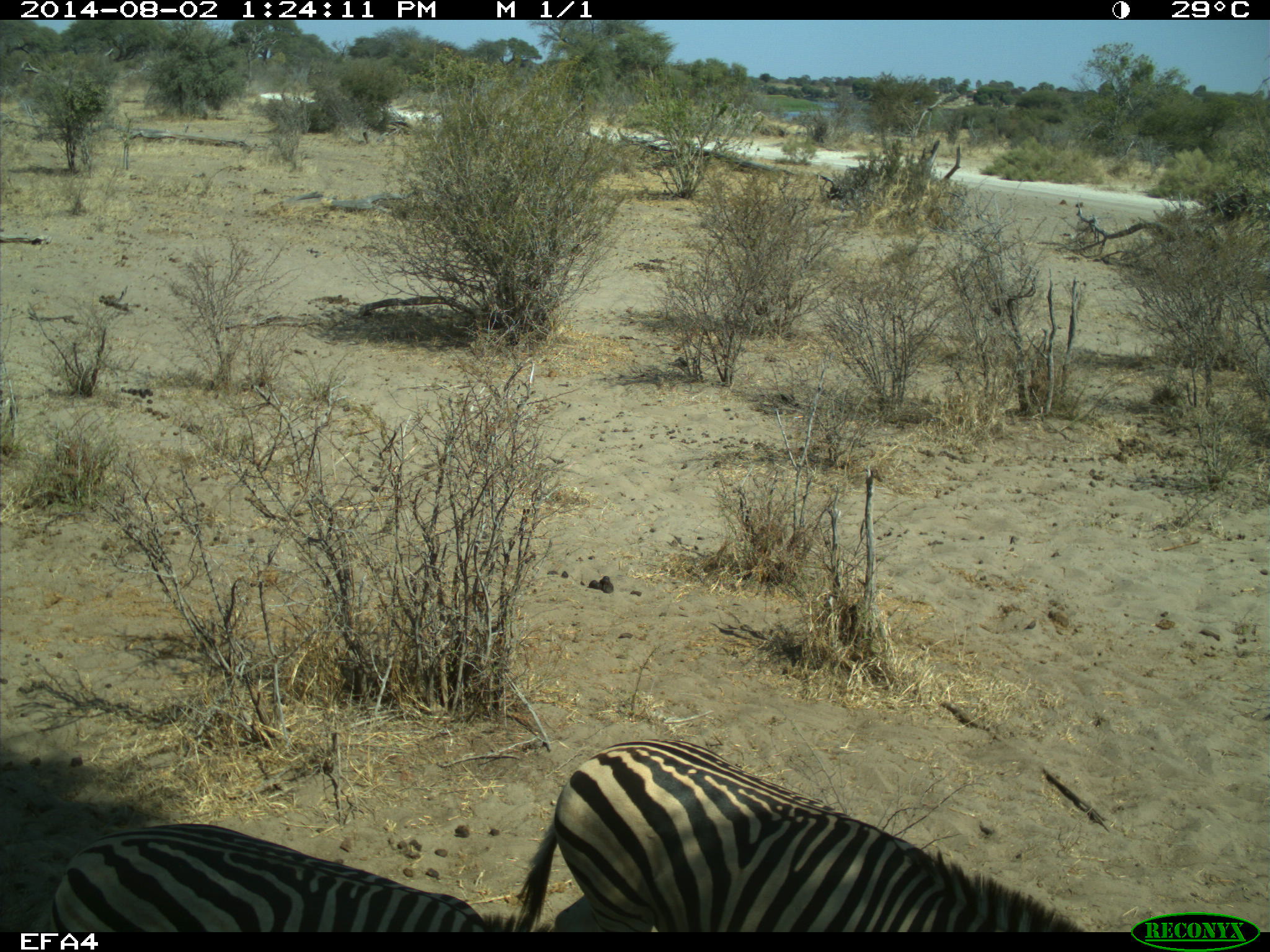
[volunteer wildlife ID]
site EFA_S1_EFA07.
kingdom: Animalia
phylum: Chordata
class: Mammalia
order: Perissodactyla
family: Equidae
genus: Equus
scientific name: Equus quagga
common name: plains zebra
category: zebraplains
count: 2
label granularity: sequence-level